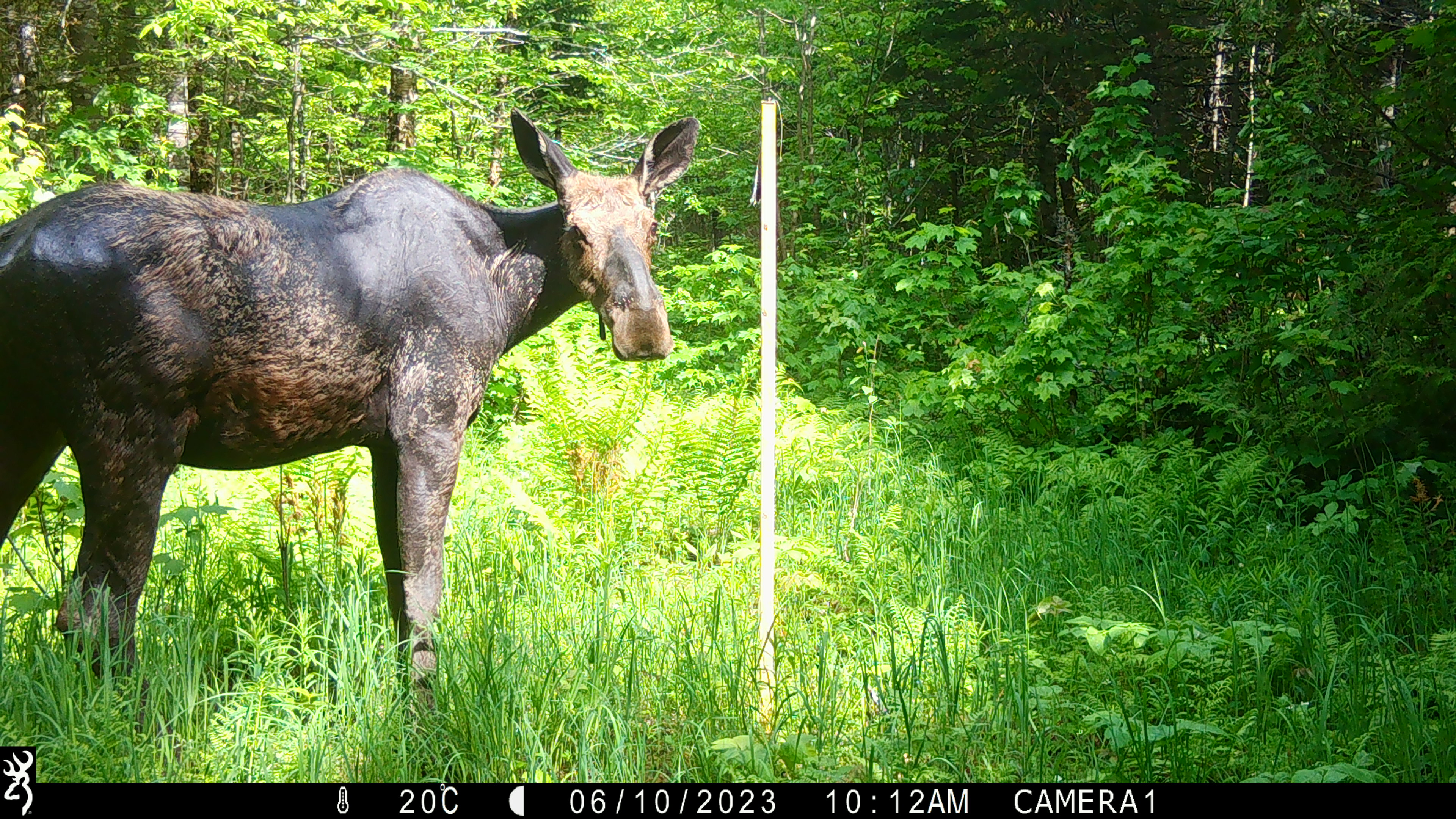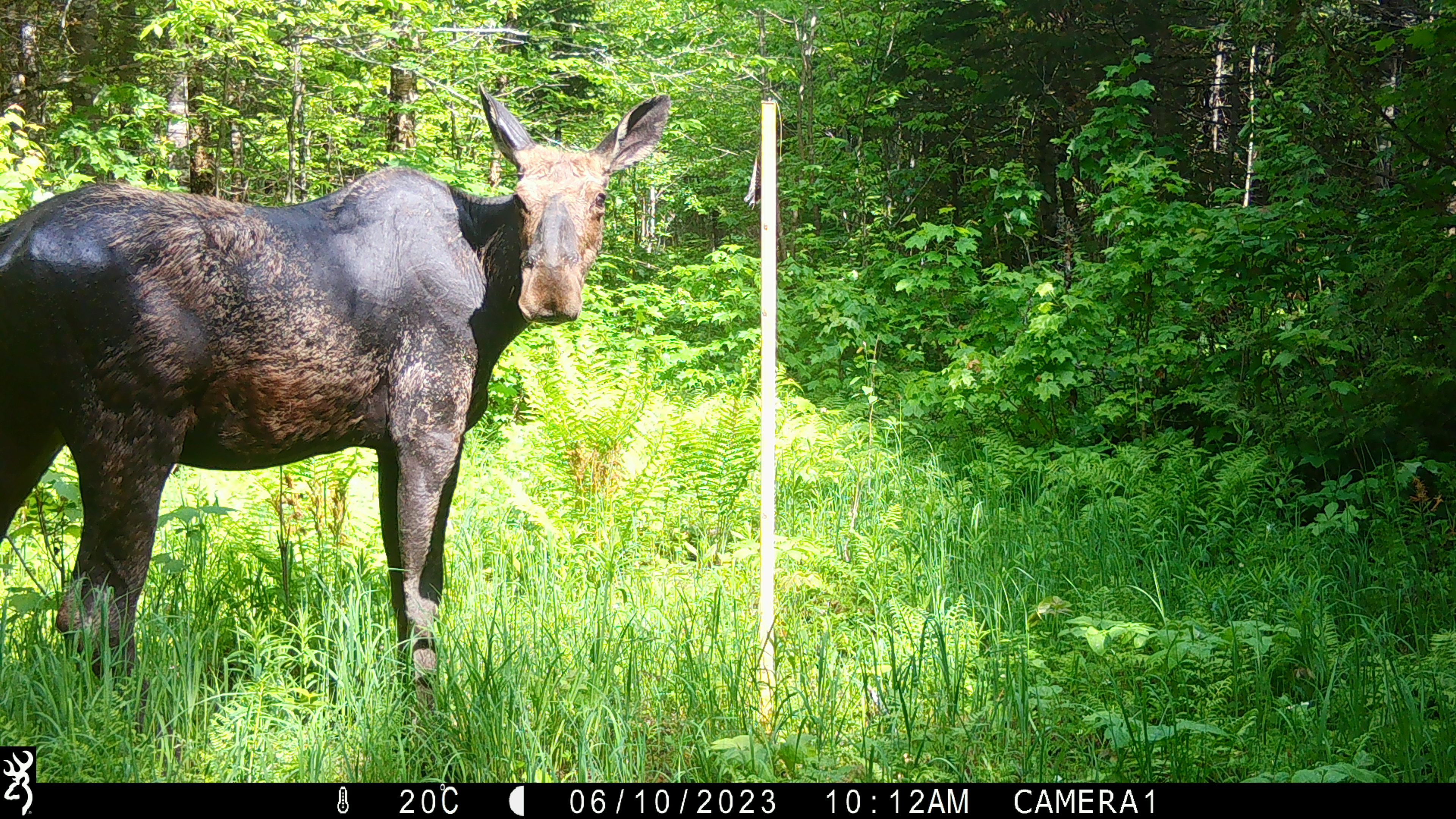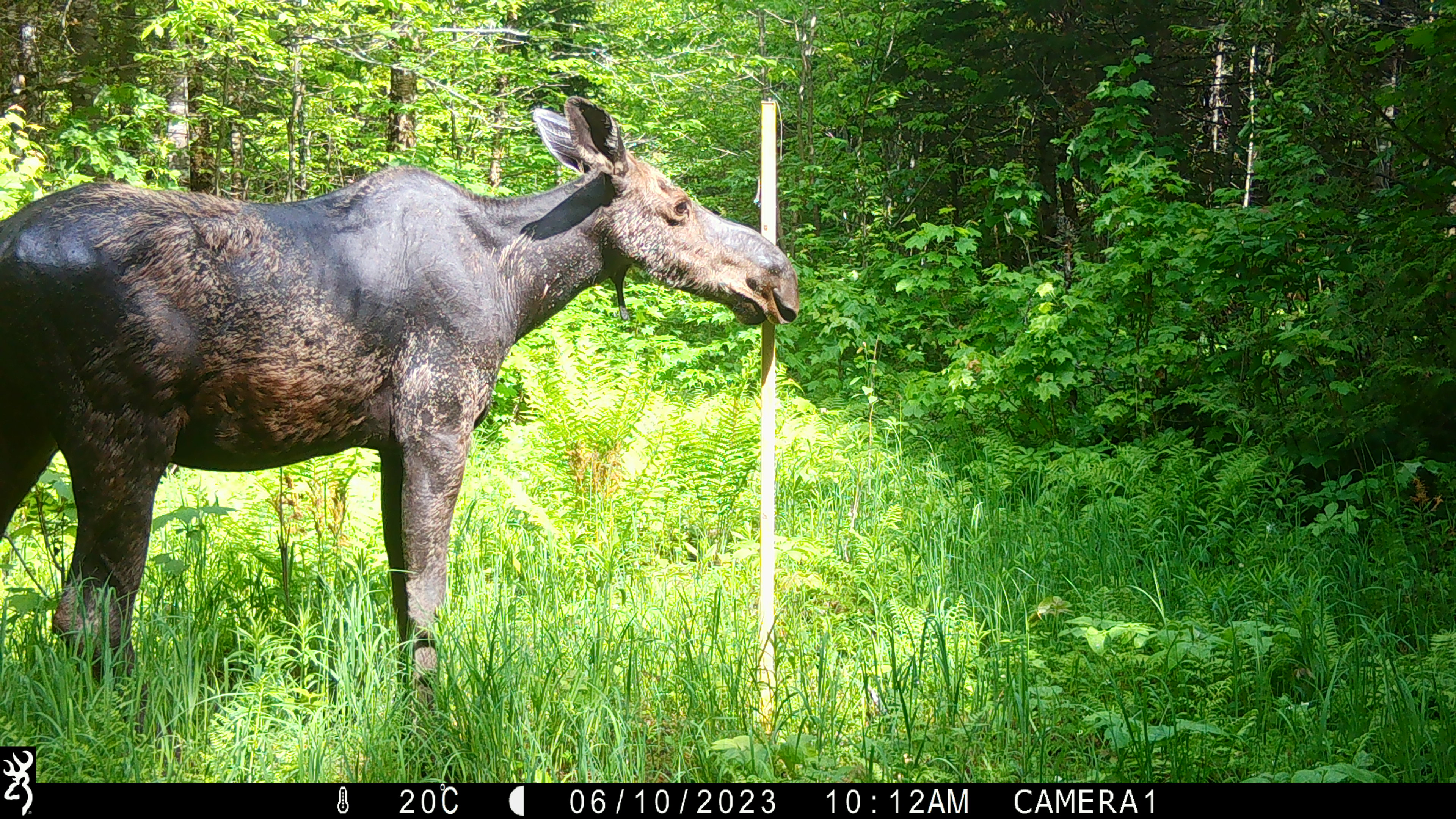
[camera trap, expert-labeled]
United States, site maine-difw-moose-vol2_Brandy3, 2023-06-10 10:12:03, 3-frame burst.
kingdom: Animalia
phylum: Chordata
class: Mammalia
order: Artiodactyla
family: Cervidae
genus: Alces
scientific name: Alces alces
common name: moose